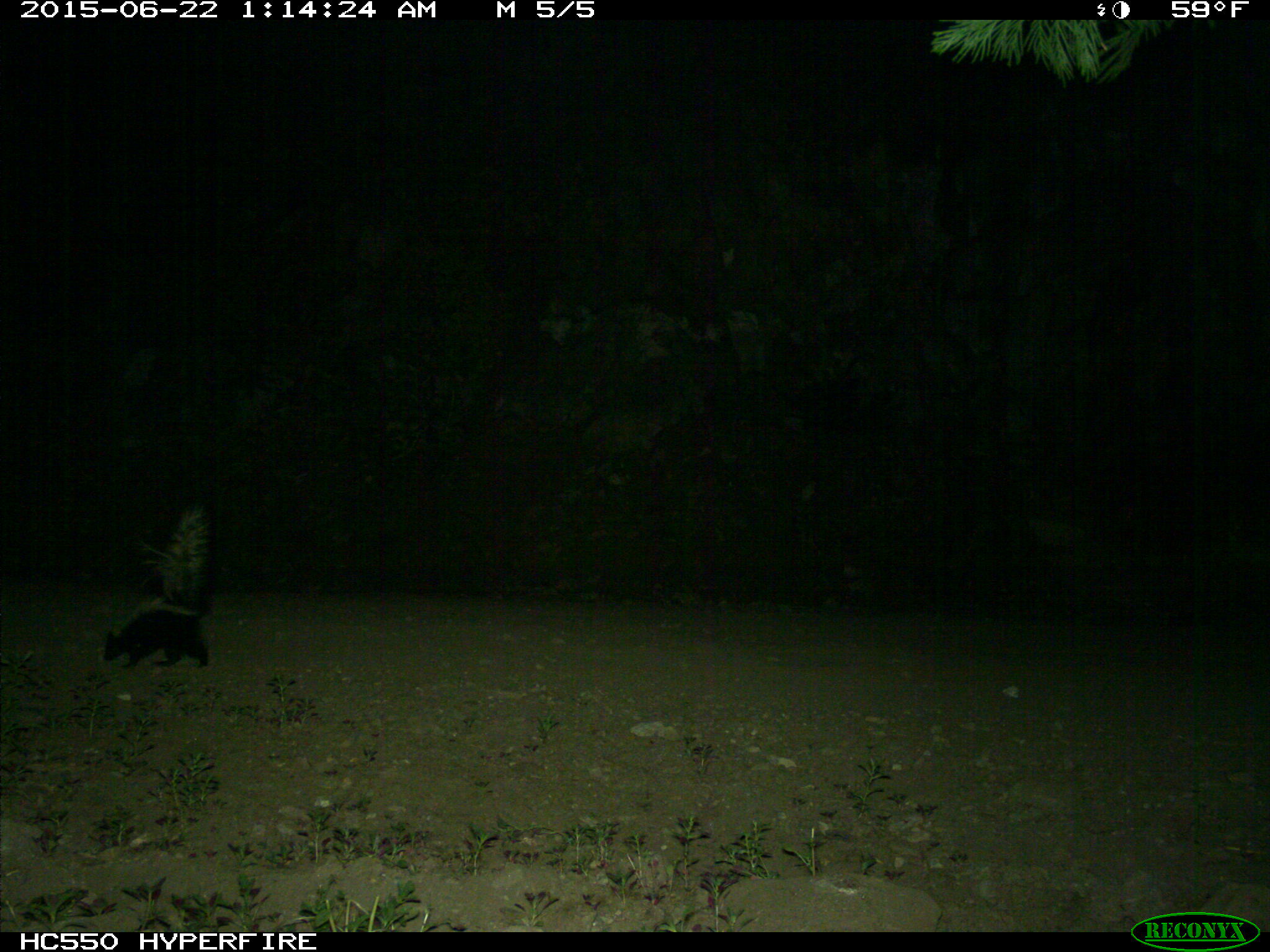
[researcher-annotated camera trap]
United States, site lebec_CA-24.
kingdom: Animalia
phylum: Chordata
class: Mammalia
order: Carnivora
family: Mephitidae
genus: Mephitis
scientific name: Mephitis mephitis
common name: striped skunk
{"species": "Mephitis mephitis (striped skunk)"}